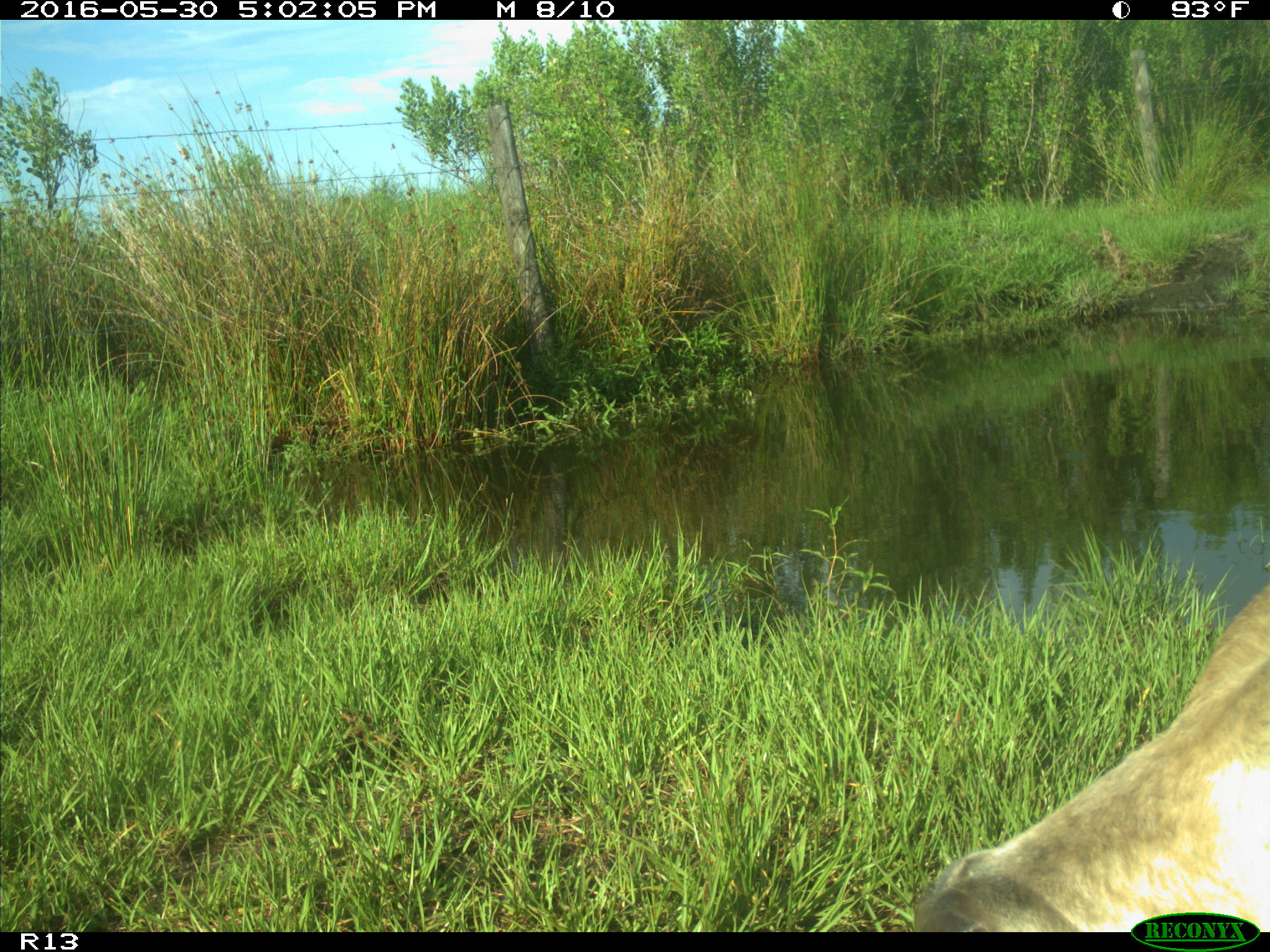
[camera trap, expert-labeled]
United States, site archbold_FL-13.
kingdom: Animalia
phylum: Chordata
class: Mammalia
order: Artiodactyla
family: Bovidae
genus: Bos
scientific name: Bos taurus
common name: domestic cow